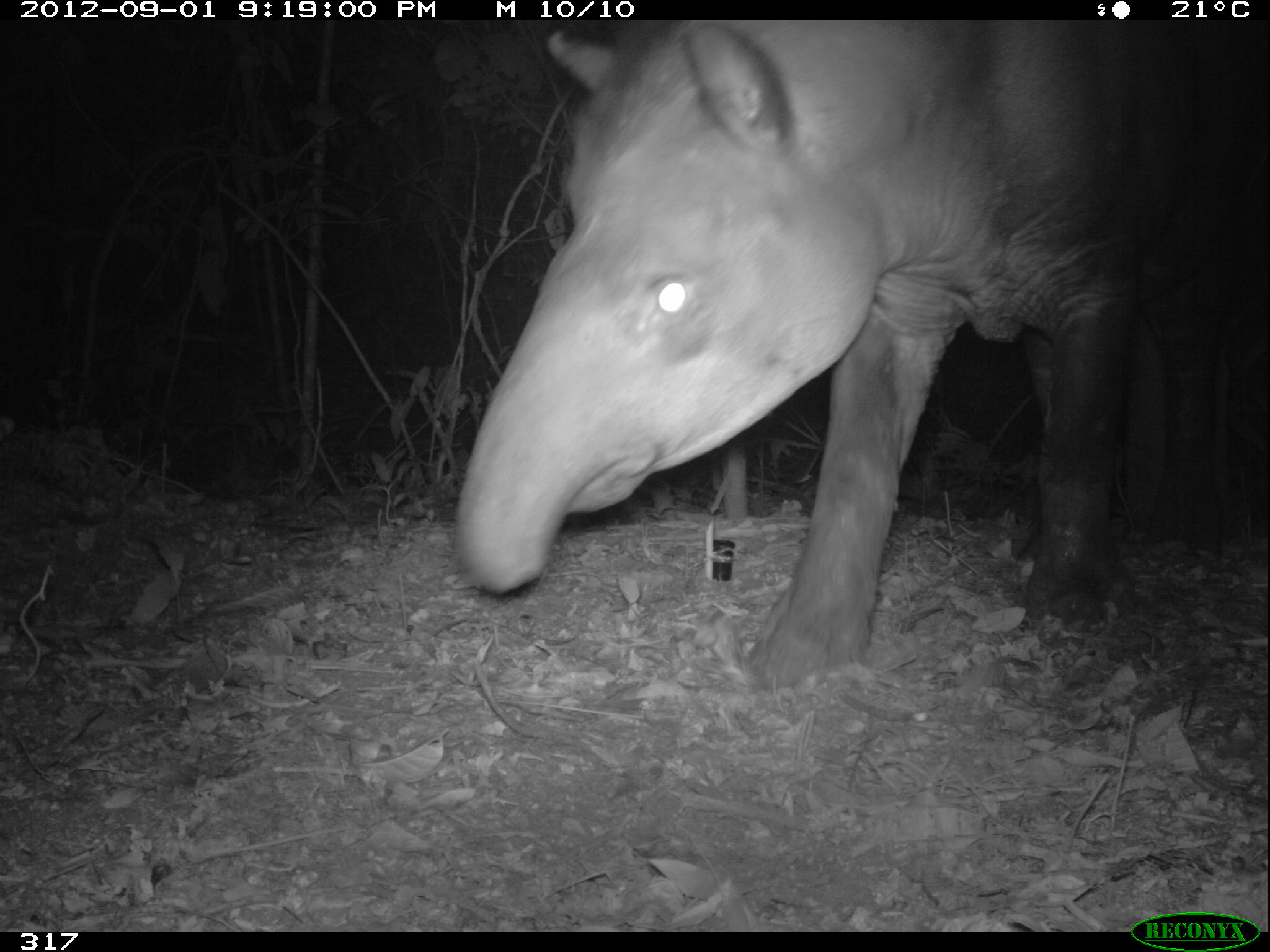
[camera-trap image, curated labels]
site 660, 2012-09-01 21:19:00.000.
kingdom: Animalia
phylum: Chordata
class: Mammalia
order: Perissodactyla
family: Tapiridae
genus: Tapirus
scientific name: Tapirus terrestris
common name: south american tapir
Tapirus terrestris (south american tapir).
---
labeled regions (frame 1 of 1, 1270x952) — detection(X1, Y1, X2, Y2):
tapirus terrestris: detection(451, 20, 1266, 688)